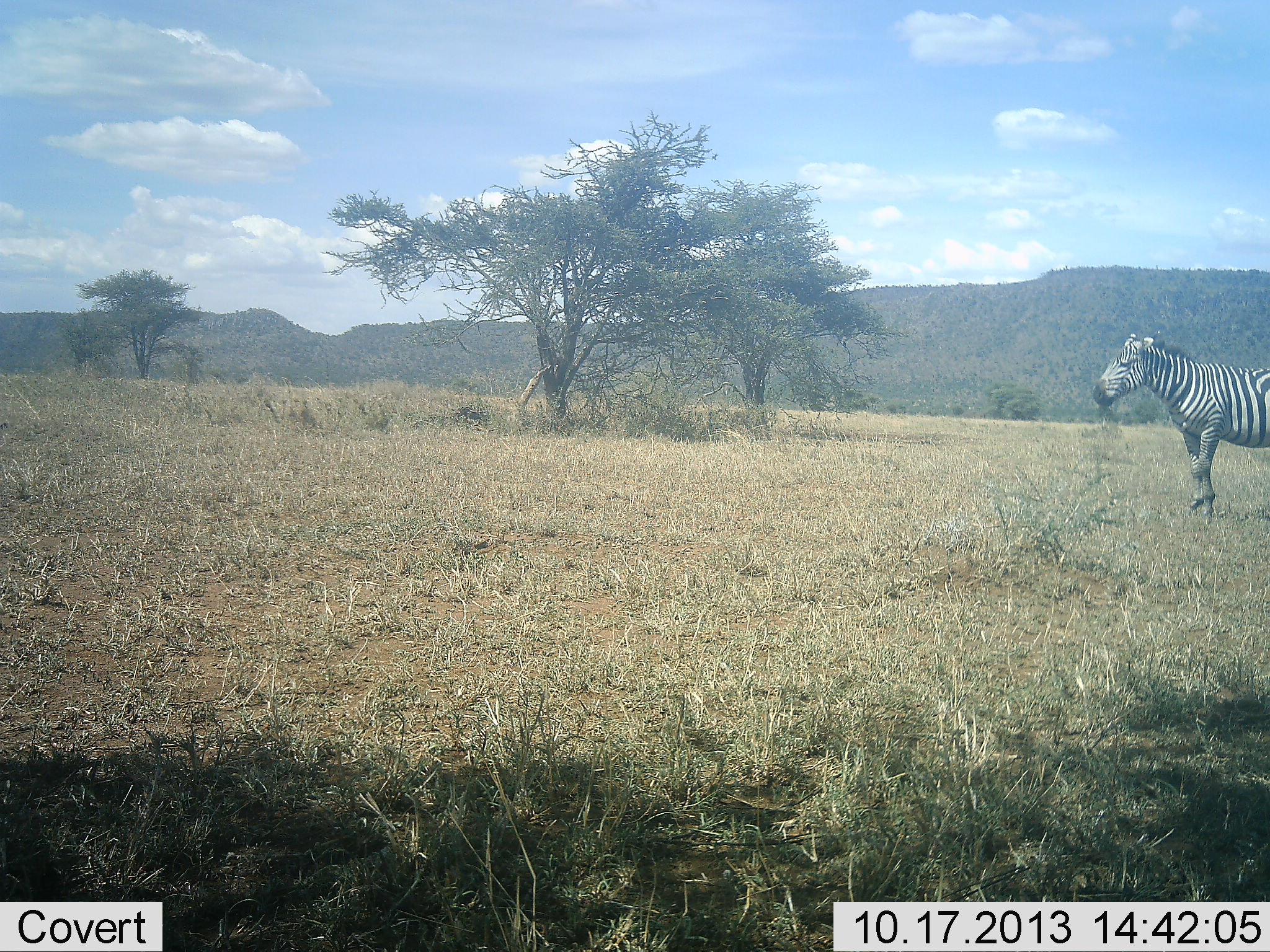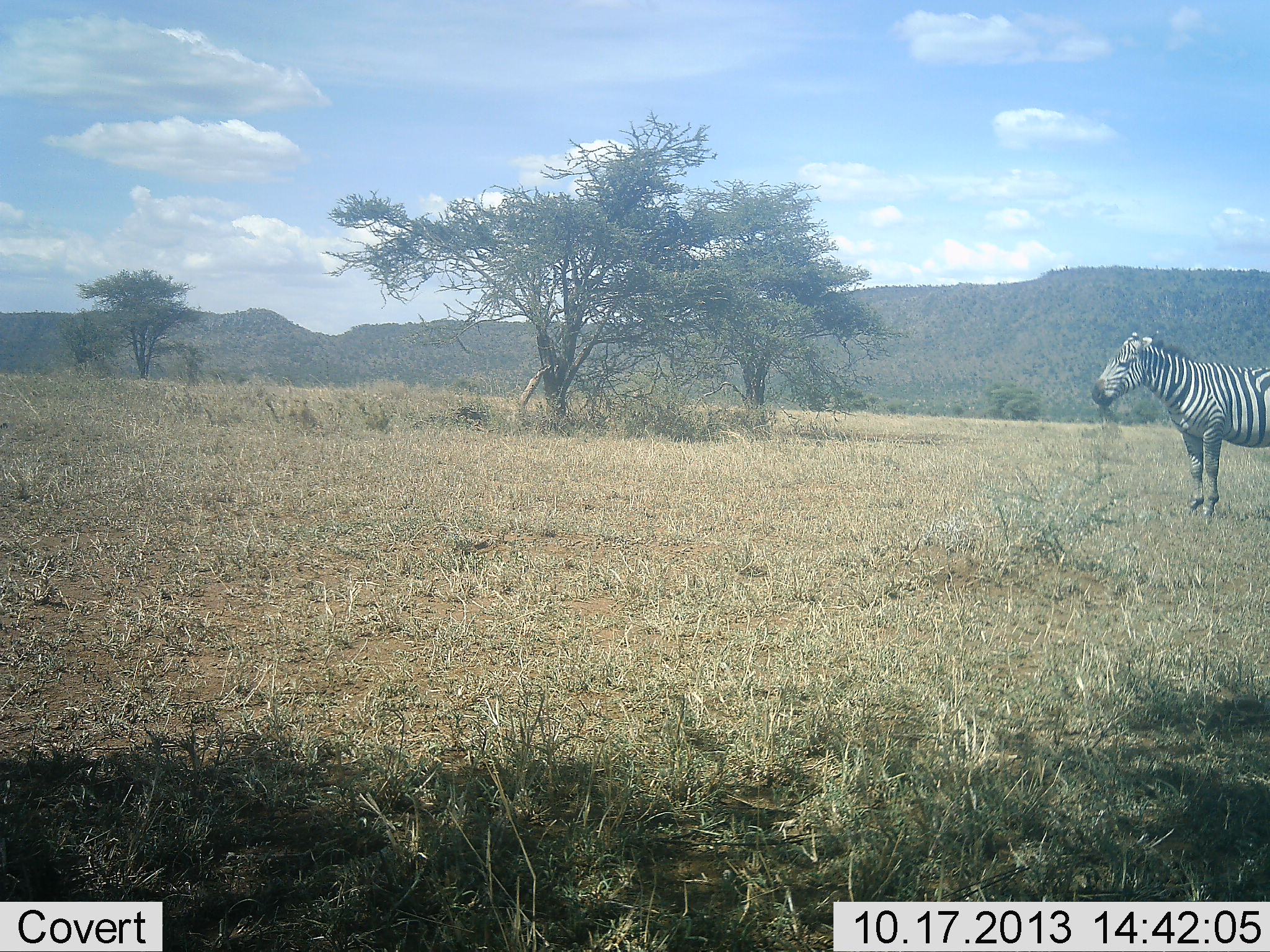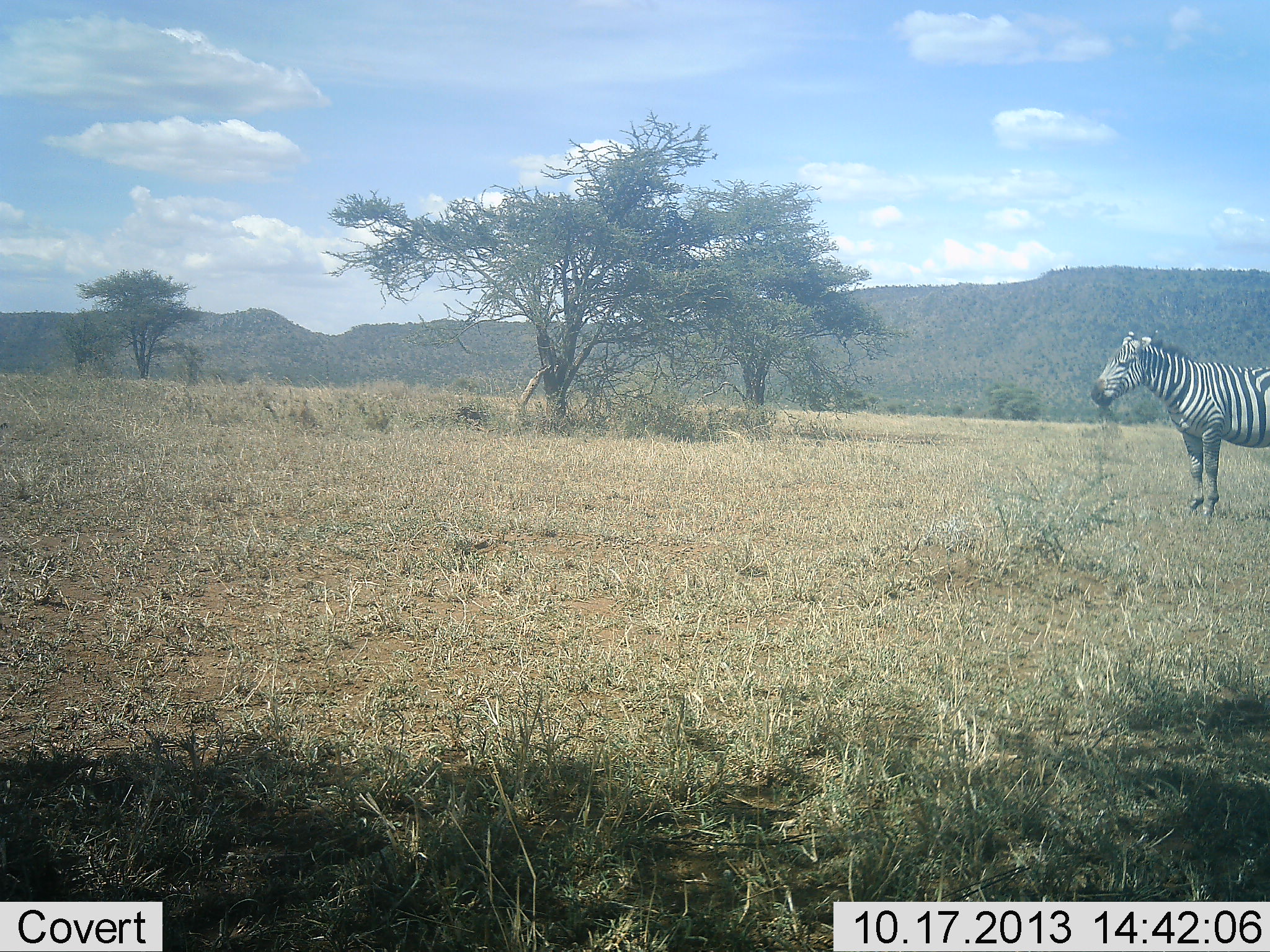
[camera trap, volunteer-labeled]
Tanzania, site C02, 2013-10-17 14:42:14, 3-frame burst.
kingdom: Animalia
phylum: Chordata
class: Mammalia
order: Perissodactyla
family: Equidae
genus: Equus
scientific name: Equus quagga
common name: plains zebra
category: zebra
Zebra (plains zebra) (Equus quagga), count 1. Behavior (volunteer vote fractions): standing 100%, resting 0%, moving 0%, interacting 0%. Young present (vote fraction): 0%. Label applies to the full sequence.